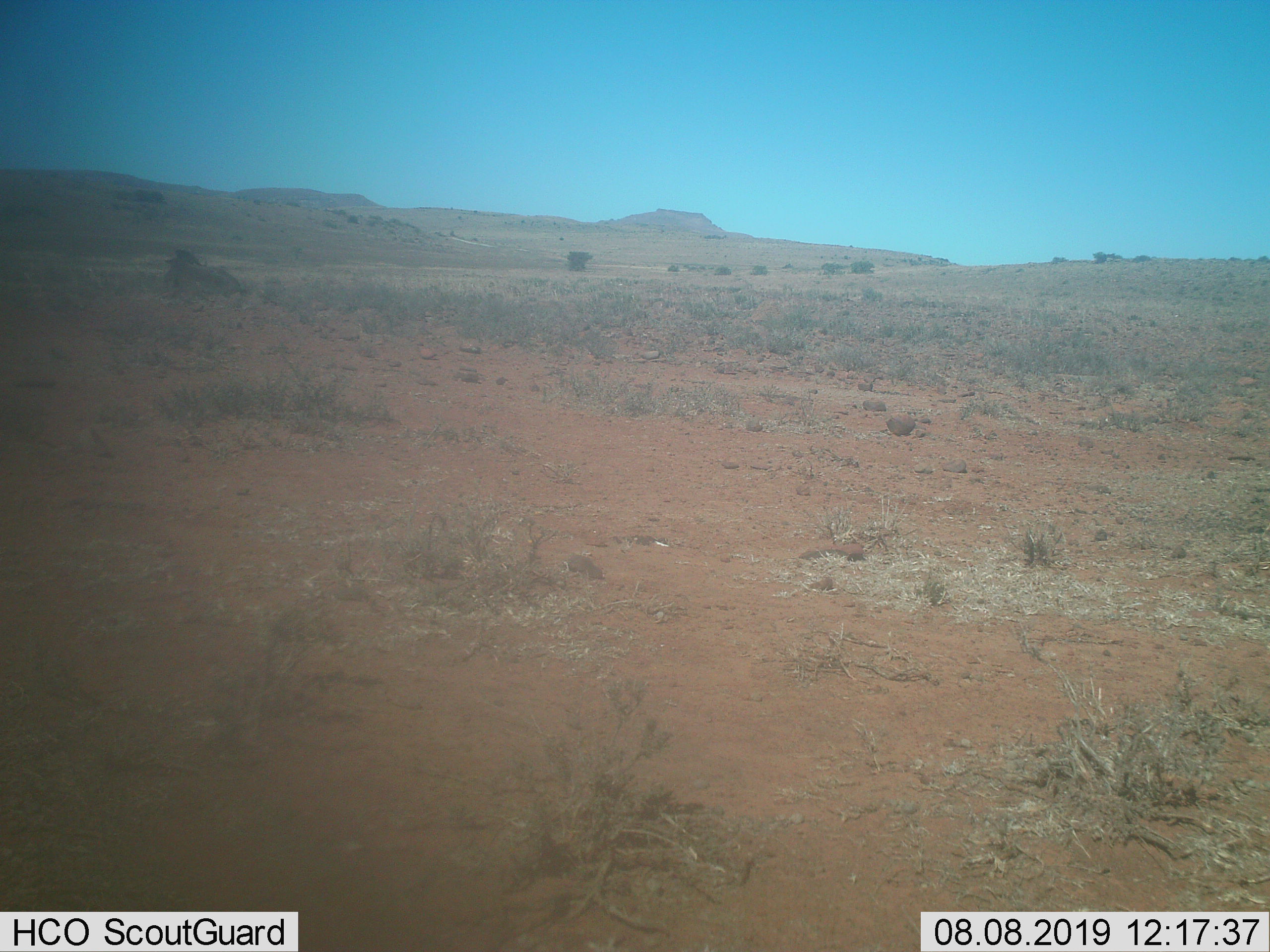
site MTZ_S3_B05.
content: unidentified animal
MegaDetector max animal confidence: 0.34